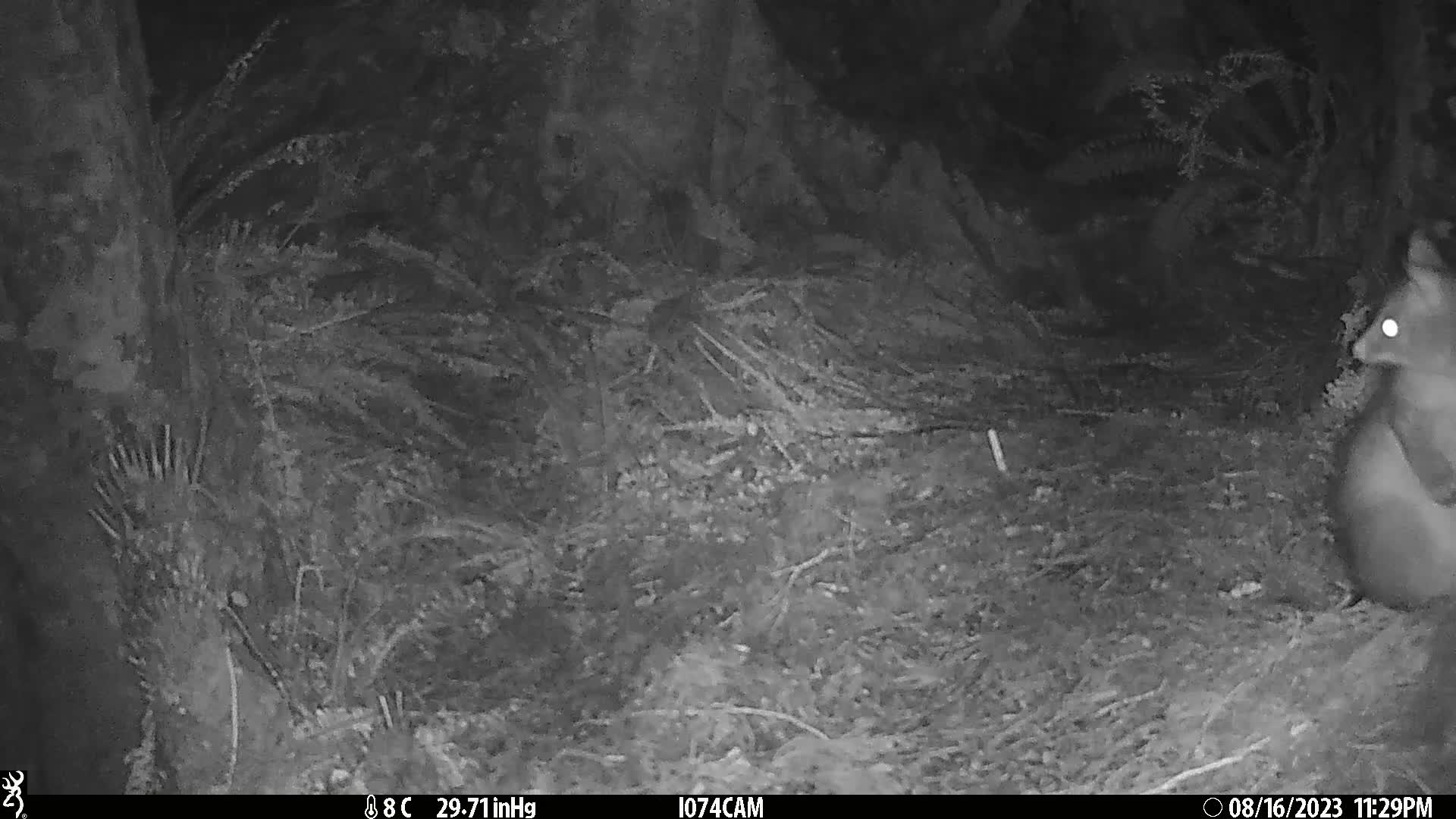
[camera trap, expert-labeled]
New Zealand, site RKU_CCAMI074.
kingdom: Animalia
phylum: Chordata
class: Mammalia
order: Diprotodontia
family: Phalangeridae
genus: Trichosurus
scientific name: Trichosurus vulpecula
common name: common brushtail possum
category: possum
Possum (common brushtail possum) (Trichosurus vulpecula).